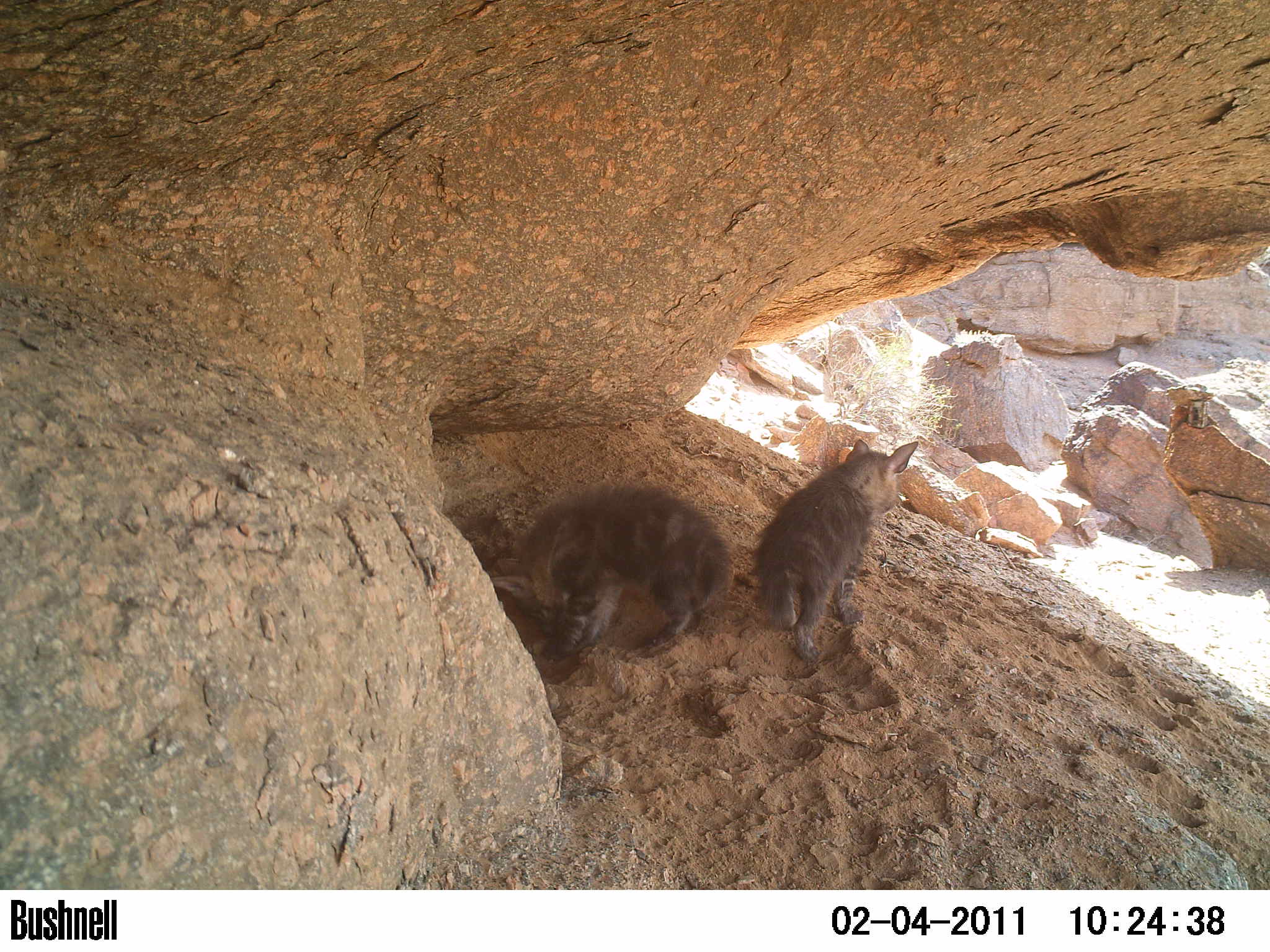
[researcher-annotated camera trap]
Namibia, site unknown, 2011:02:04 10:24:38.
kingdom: Animalia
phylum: Chordata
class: Mammalia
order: Carnivora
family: Hyaenidae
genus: Parahyaena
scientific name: Parahyaena brunnea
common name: brown hyena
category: hyaena brunnea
Hyaena brunnea (brown hyena) (Parahyaena brunnea).